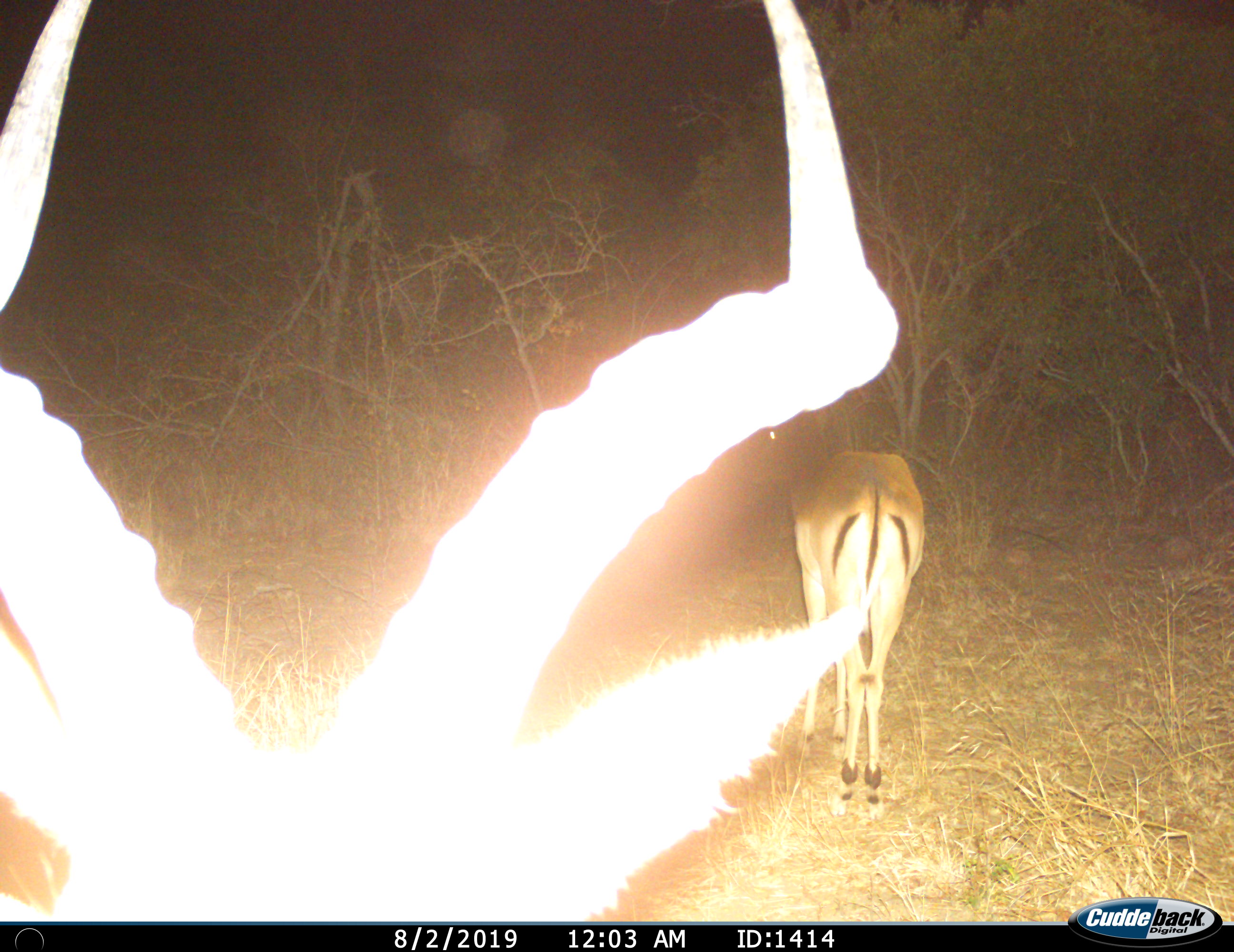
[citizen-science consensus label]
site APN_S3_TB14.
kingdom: Animalia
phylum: Chordata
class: Mammalia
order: Artiodactyla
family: Bovidae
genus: Aepyceros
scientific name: Aepyceros melampus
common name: impala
Impala (Aepyceros melampus), count 2. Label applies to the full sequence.